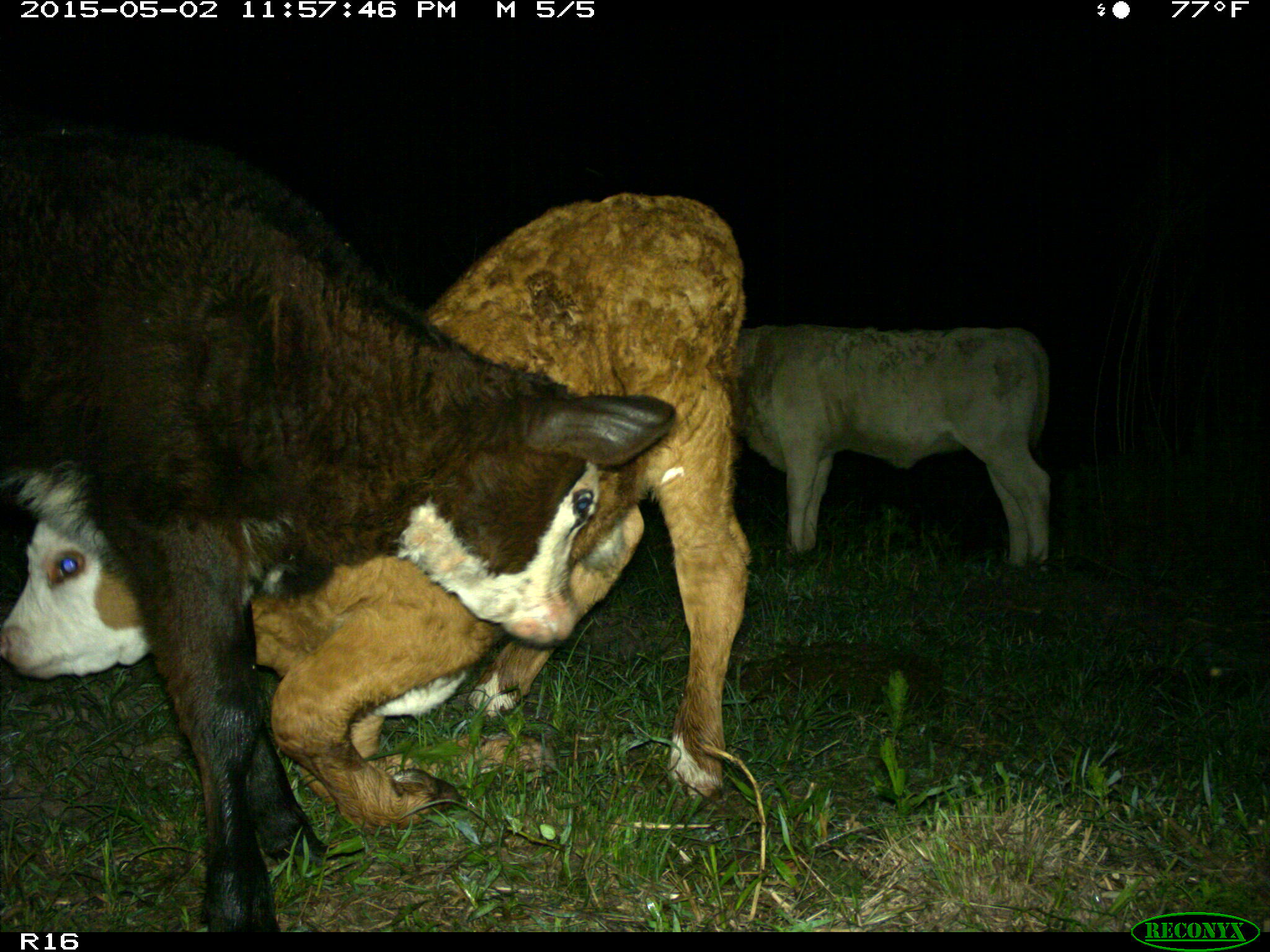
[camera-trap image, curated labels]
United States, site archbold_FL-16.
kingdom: Animalia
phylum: Chordata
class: Mammalia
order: Artiodactyla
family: Bovidae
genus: Bos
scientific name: Bos taurus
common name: domestic cow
Bos taurus (domestic cow).